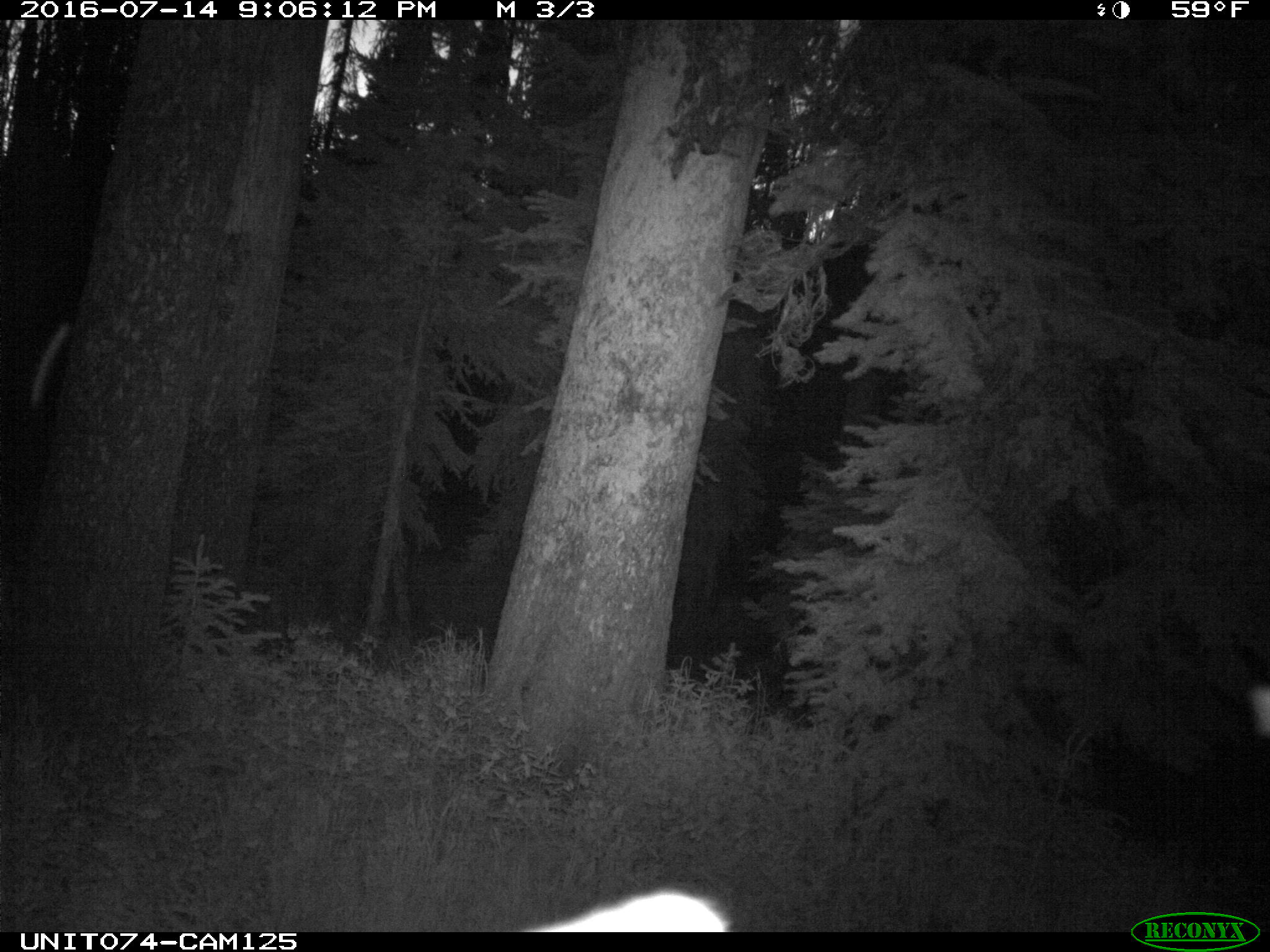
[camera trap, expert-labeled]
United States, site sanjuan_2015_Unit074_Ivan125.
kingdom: Animalia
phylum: Chordata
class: Mammalia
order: Artiodactyla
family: Cervidae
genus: Cervus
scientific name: Cervus elaphus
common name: red deer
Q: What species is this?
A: Cervus elaphus (red deer).